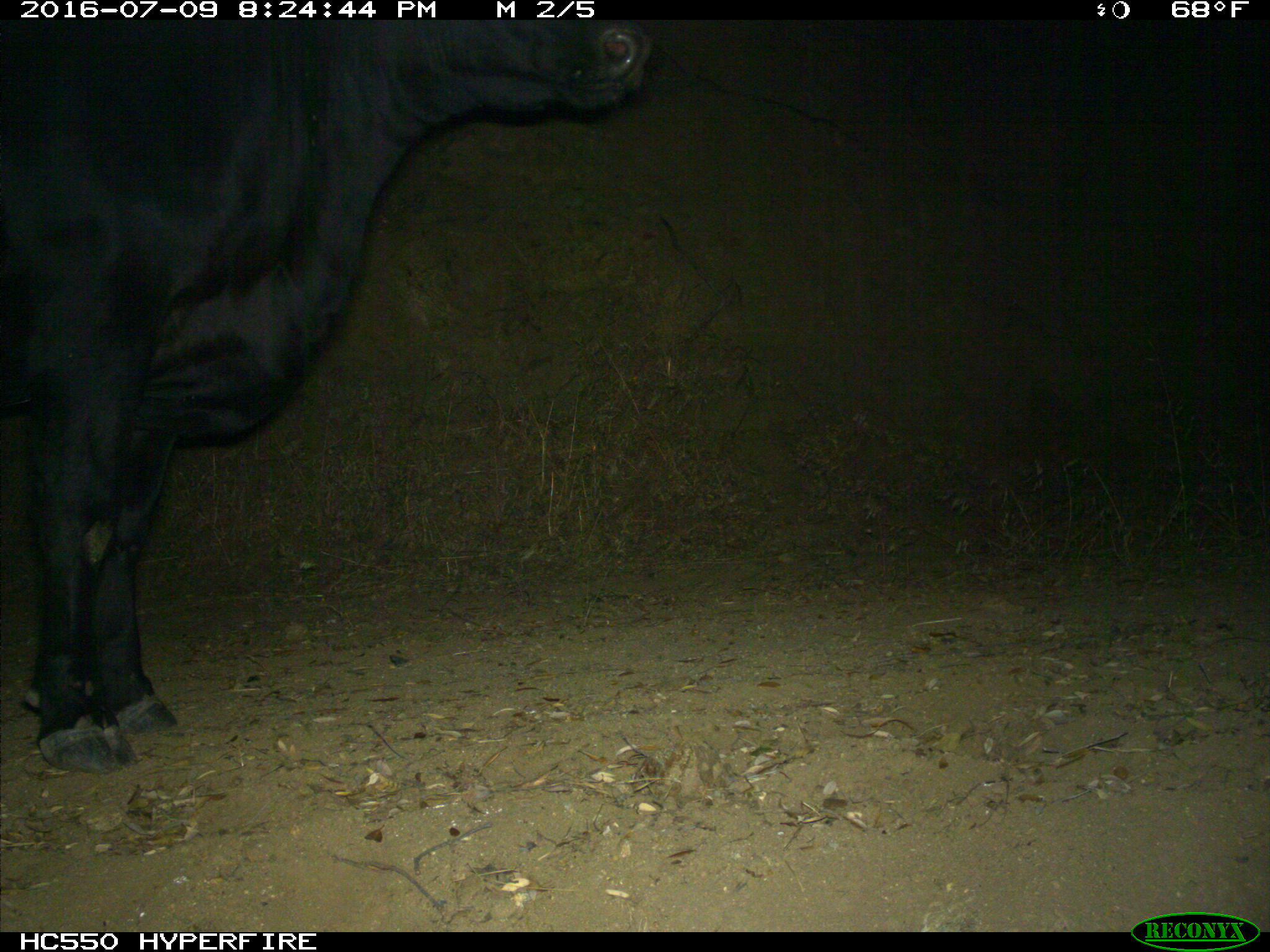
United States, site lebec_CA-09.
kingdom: Animalia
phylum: Chordata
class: Mammalia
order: Artiodactyla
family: Bovidae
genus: Bos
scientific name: Bos taurus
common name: domestic cow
Bos taurus (domestic cow).